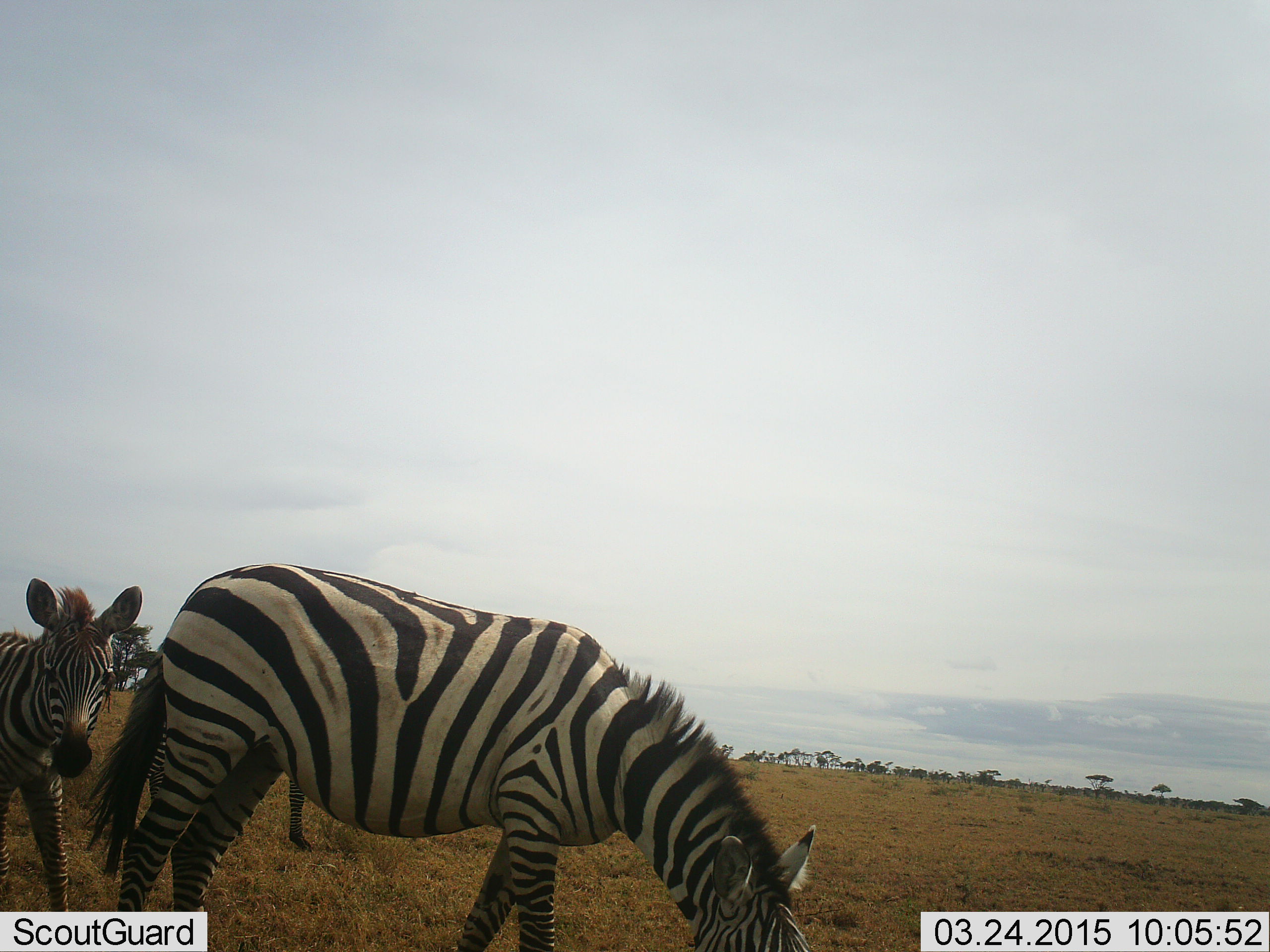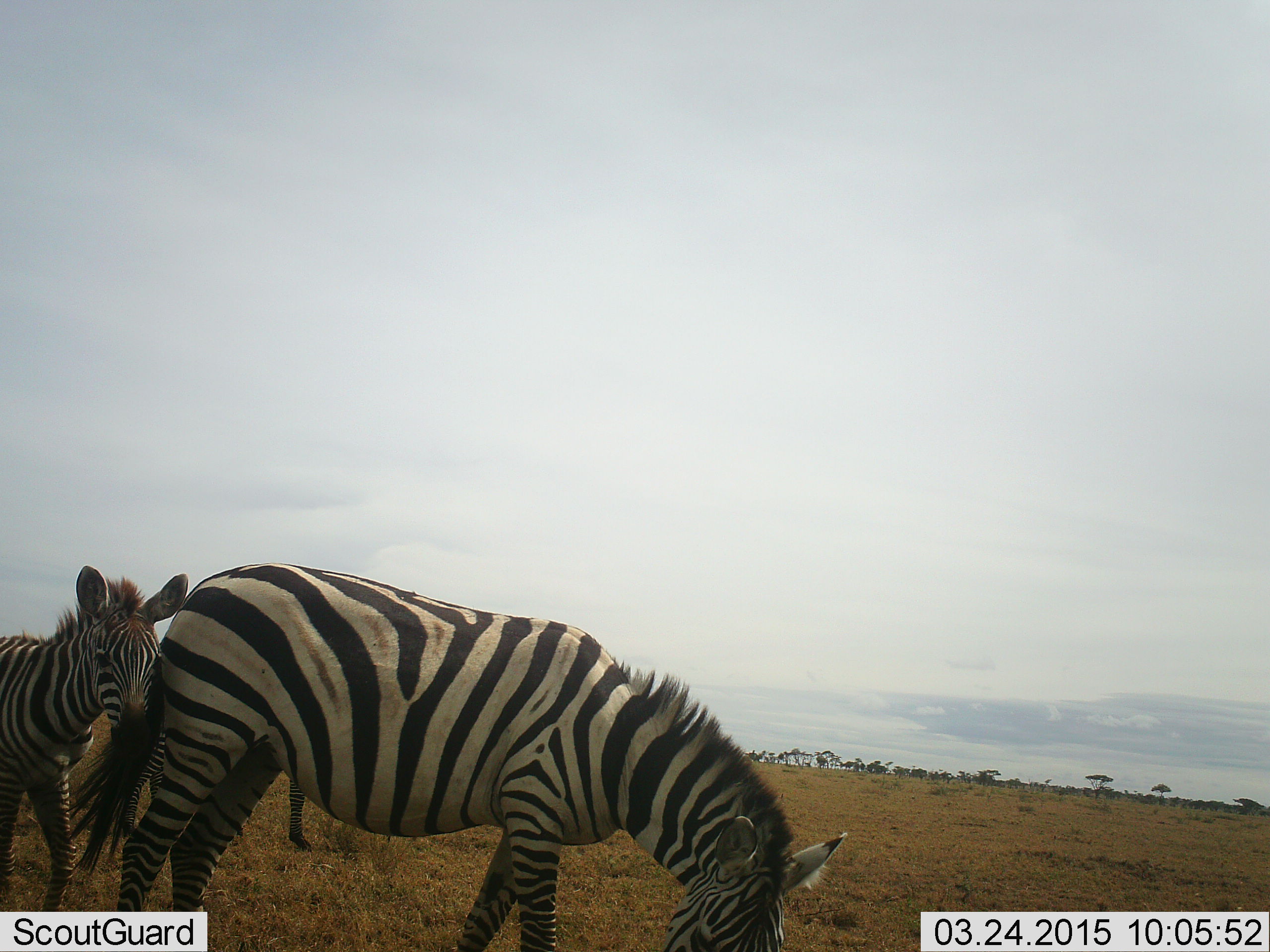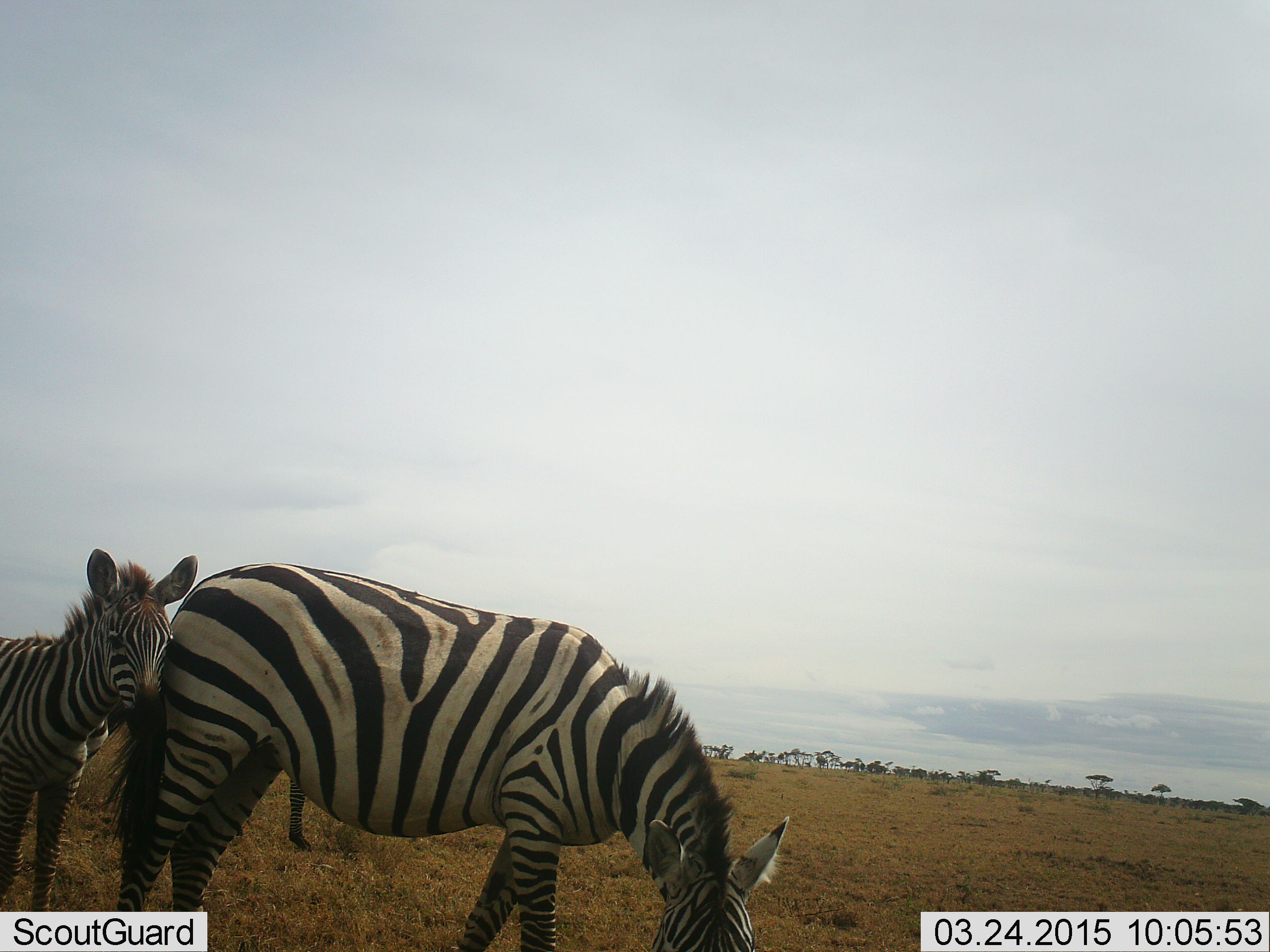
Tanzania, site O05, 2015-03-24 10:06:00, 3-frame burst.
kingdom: Animalia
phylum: Chordata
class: Mammalia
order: Perissodactyla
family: Equidae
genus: Equus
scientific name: Equus quagga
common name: plains zebra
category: zebra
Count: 3.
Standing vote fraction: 60%.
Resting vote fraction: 0%.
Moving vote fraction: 40%.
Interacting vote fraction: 20%.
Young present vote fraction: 60%.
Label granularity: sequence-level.